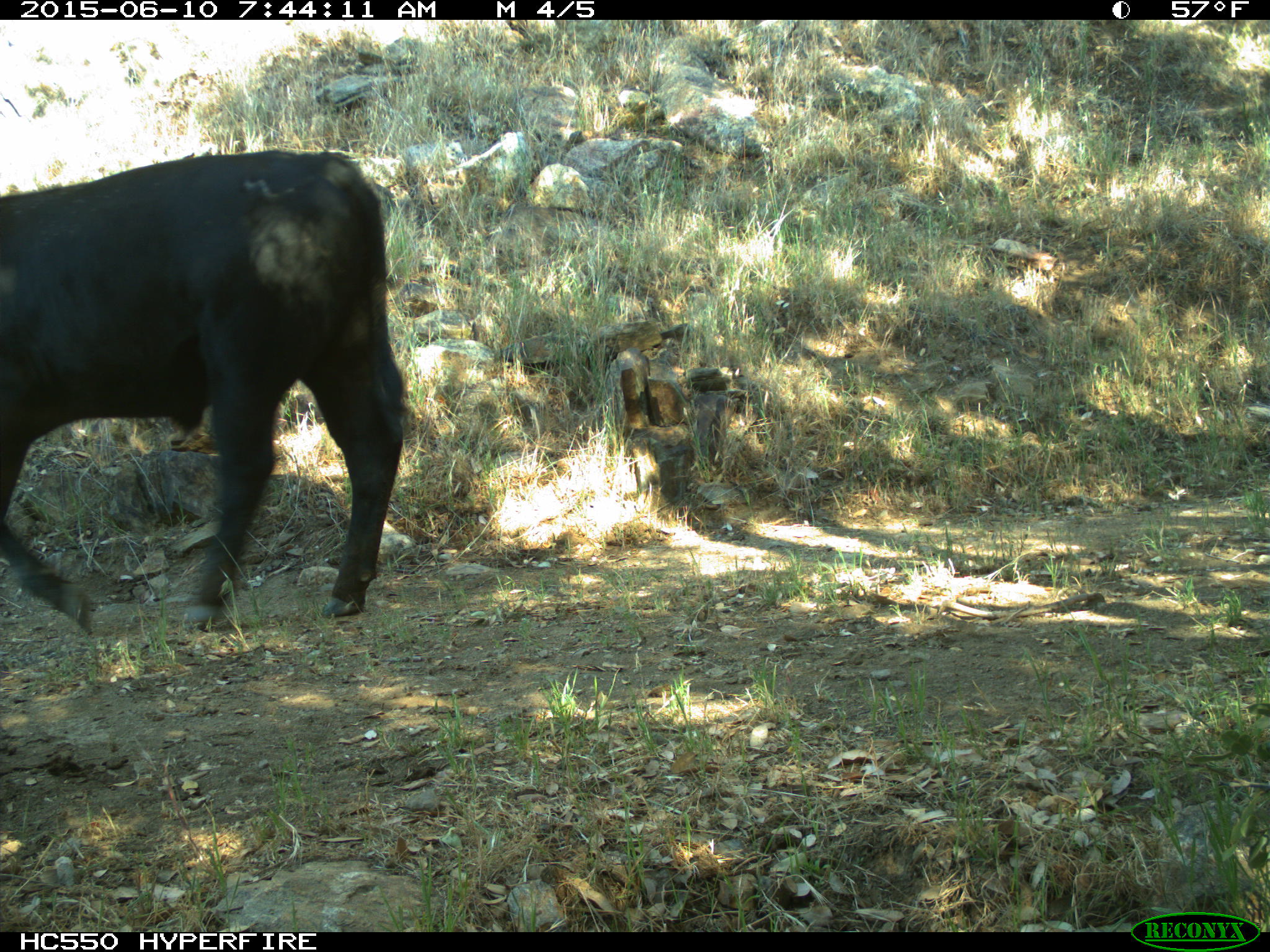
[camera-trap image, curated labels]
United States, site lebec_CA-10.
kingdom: Animalia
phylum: Chordata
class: Mammalia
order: Artiodactyla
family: Bovidae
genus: Bos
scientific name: Bos taurus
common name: domestic cow